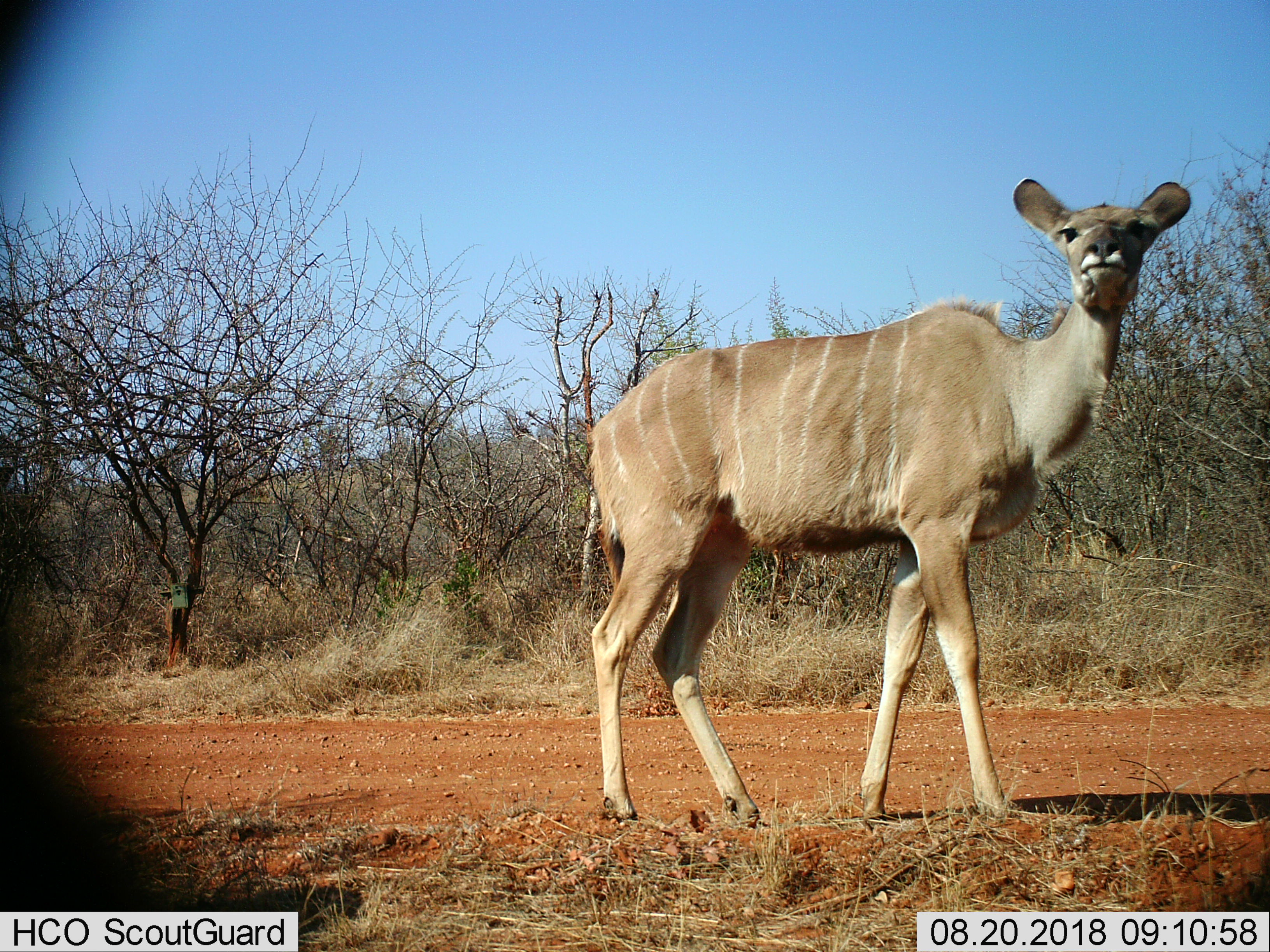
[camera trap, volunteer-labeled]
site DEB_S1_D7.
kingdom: Animalia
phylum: Chordata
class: Mammalia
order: Artiodactyla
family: Bovidae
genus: Tragelaphus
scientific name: Tragelaphus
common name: kudu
Kudu (Tragelaphus), count 1. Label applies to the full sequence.